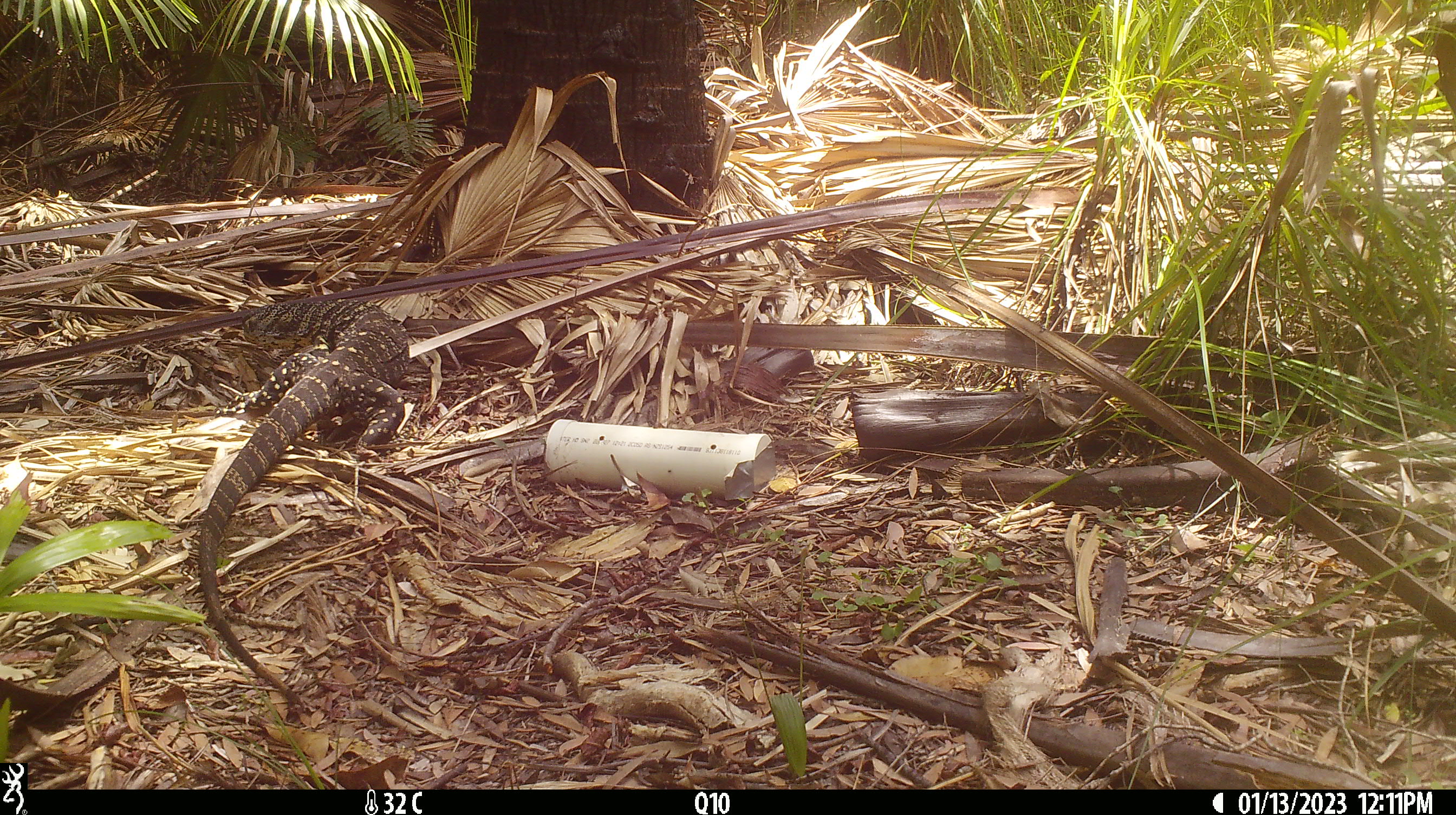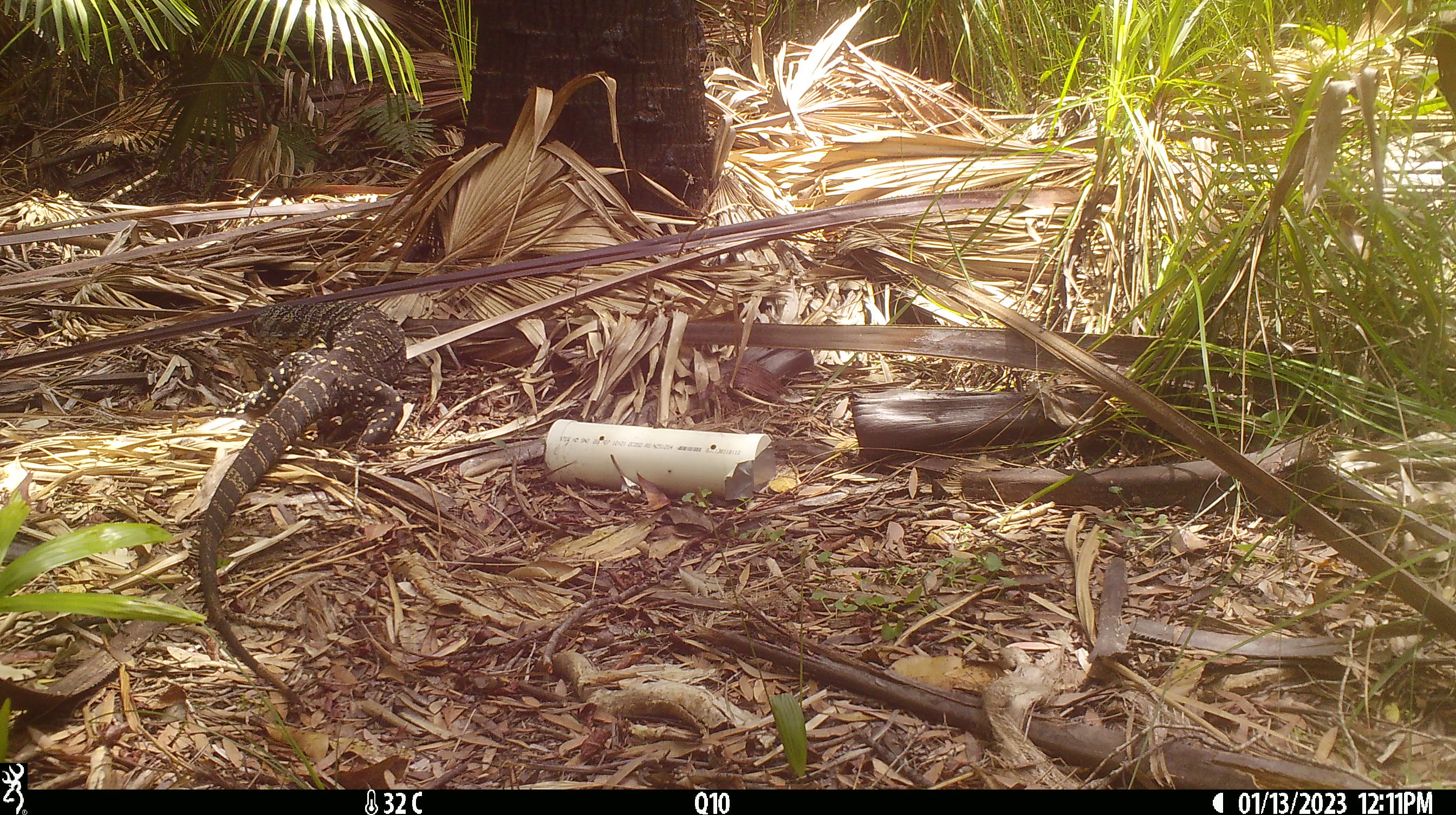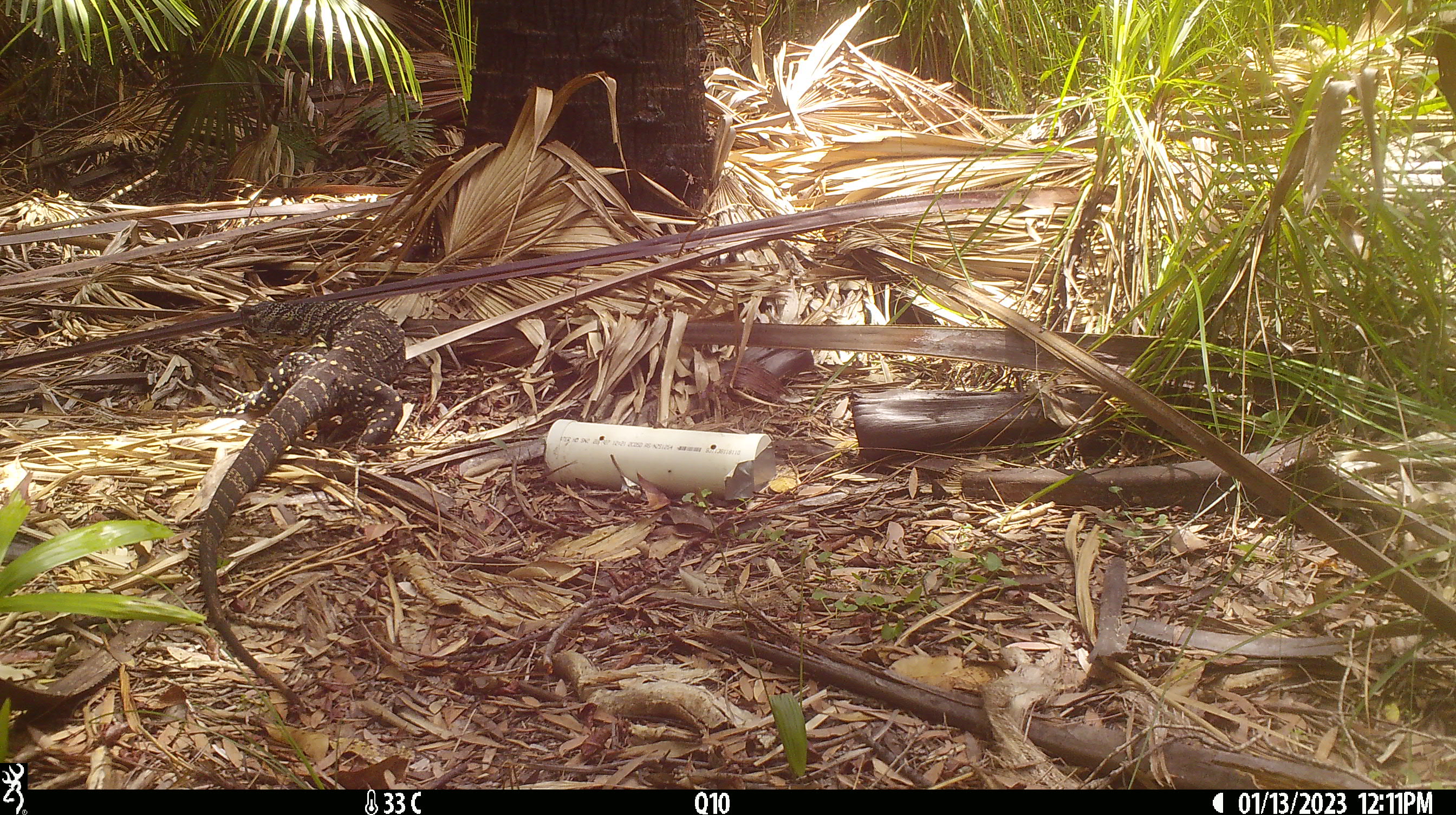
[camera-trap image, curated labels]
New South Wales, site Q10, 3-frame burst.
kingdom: Animalia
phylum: Chordata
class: Reptilia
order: Squamata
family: Varanidae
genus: Varanus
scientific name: Varanus varius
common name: lace monitor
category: goanna